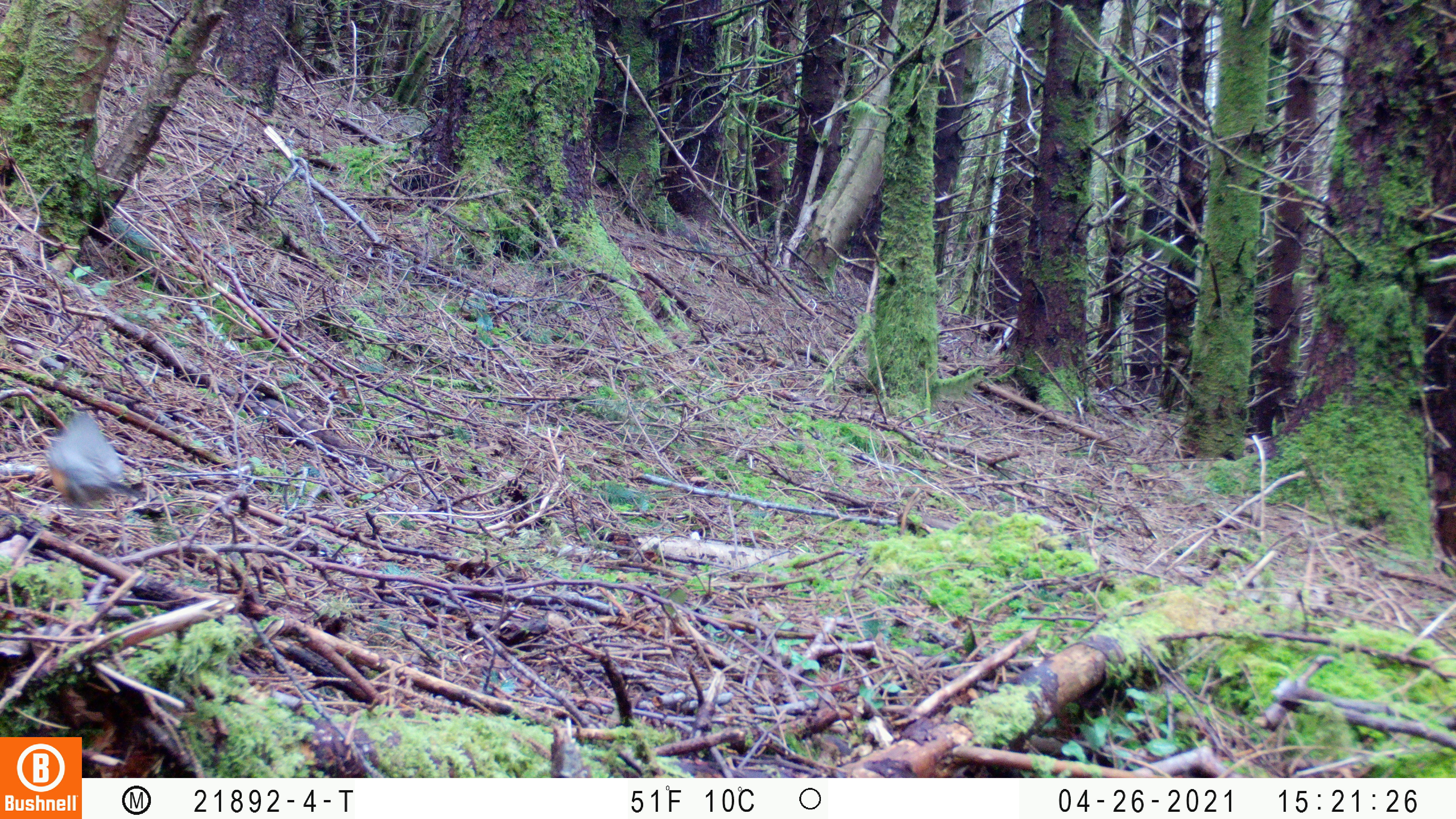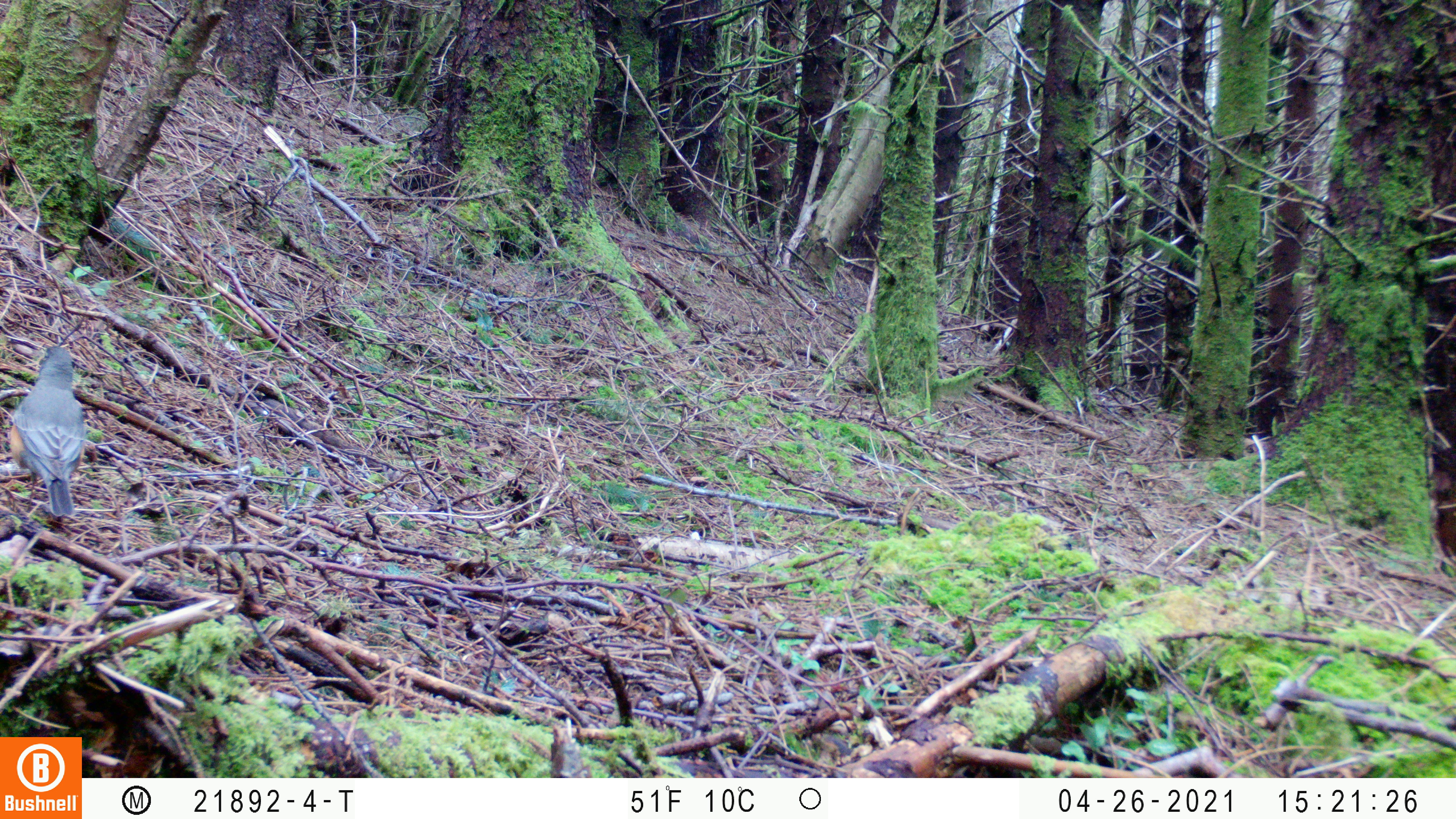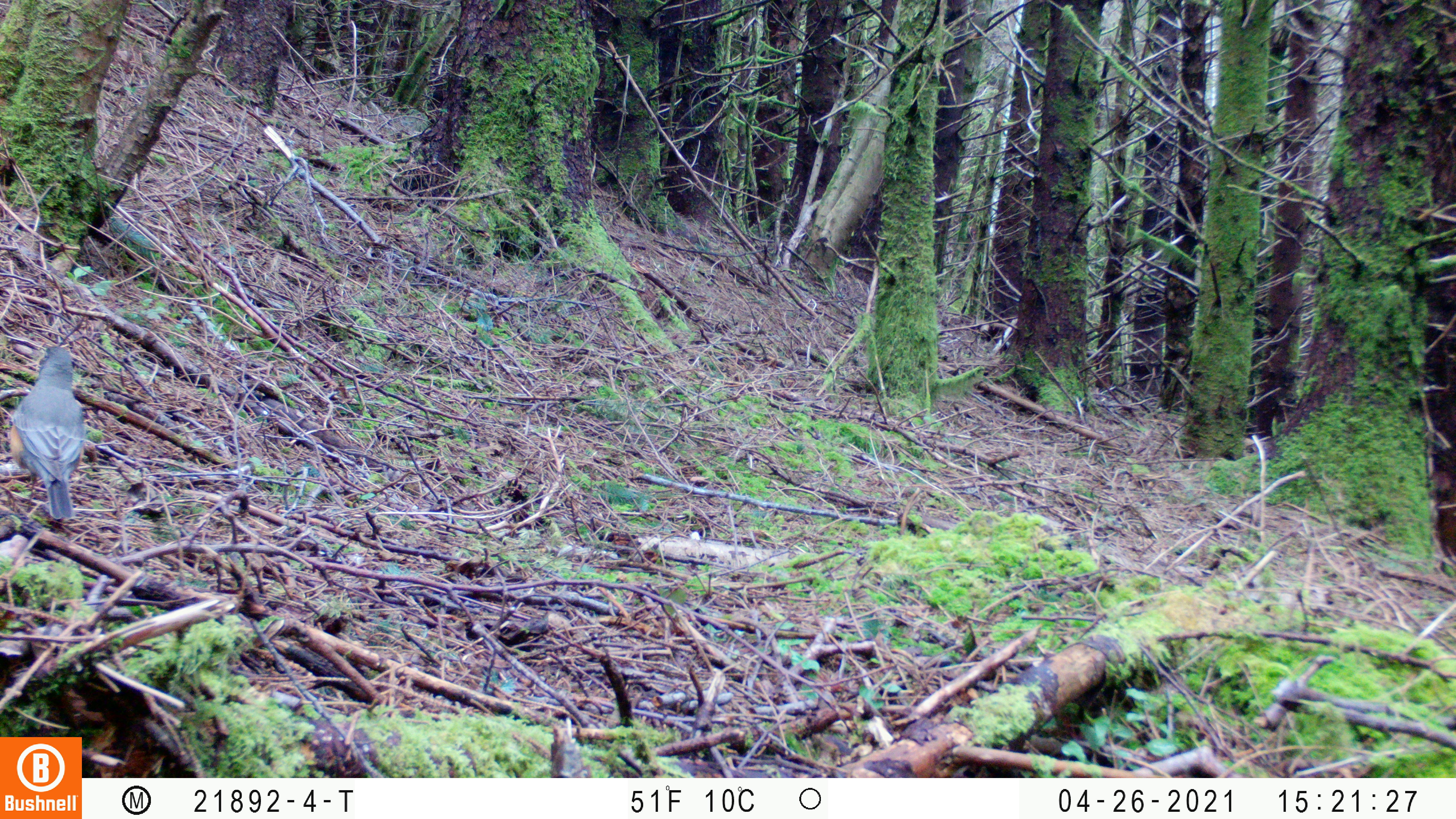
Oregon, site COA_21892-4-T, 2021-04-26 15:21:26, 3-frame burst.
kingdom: Animalia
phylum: Chordata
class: Aves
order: Passeriformes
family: Turdidae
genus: Turdus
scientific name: Turdus migratorius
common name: american robin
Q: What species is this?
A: American robin (Turdus migratorius).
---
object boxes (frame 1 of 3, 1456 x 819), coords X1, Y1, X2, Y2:
american robin: 28, 390, 162, 563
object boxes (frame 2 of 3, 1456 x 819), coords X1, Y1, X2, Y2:
american robin: 0, 335, 132, 540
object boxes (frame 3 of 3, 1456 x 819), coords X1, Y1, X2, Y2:
american robin: 0, 335, 116, 542